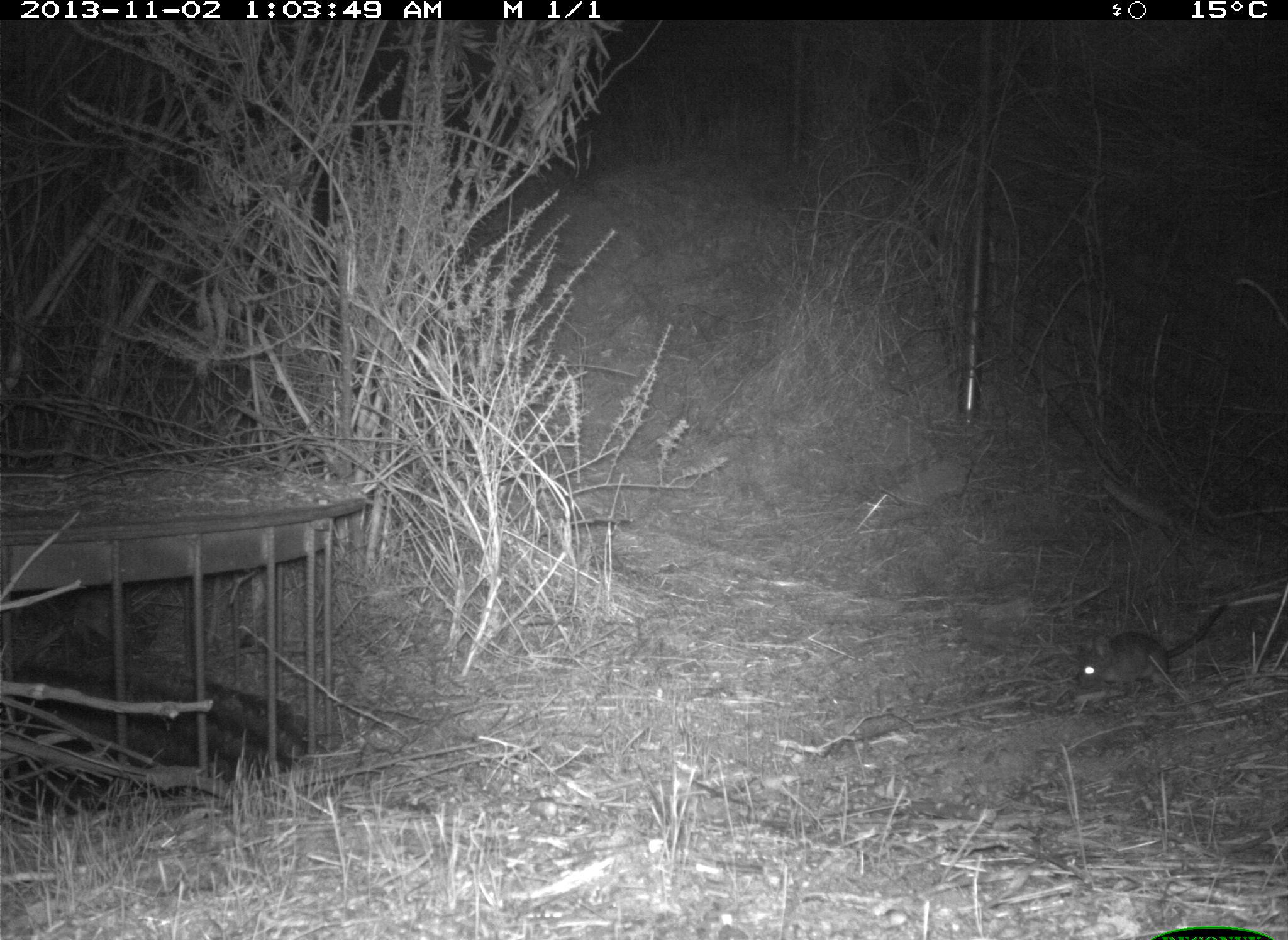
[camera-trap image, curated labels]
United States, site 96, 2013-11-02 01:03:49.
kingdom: Animalia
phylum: Chordata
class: Mammalia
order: Rodentia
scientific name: Rodentia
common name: rodent